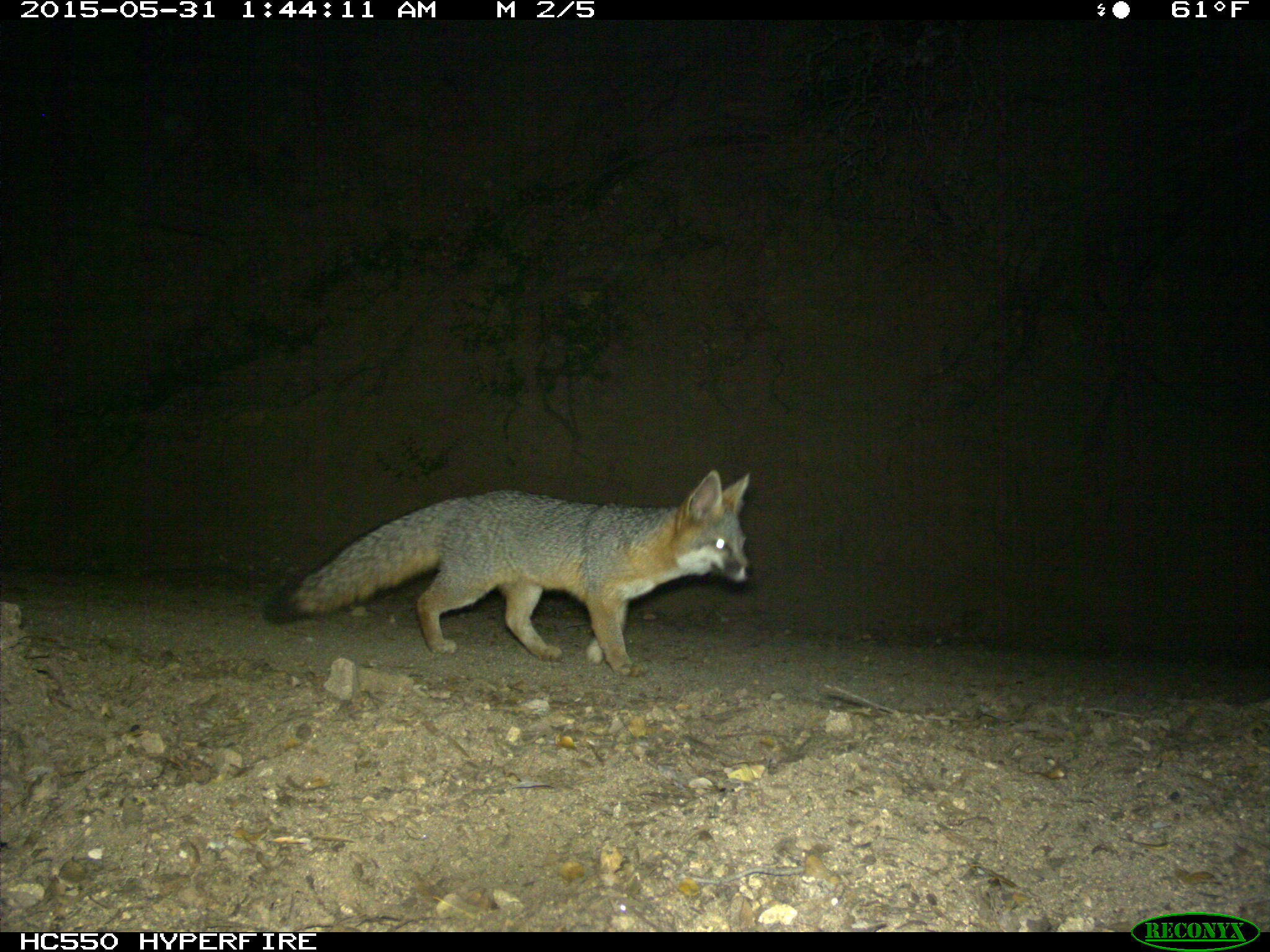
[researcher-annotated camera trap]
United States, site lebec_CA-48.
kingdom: Animalia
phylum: Chordata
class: Mammalia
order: Carnivora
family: Canidae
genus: Urocyon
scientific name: Urocyon cinereoargenteus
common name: gray fox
Urocyon cinereoargenteus (gray fox).